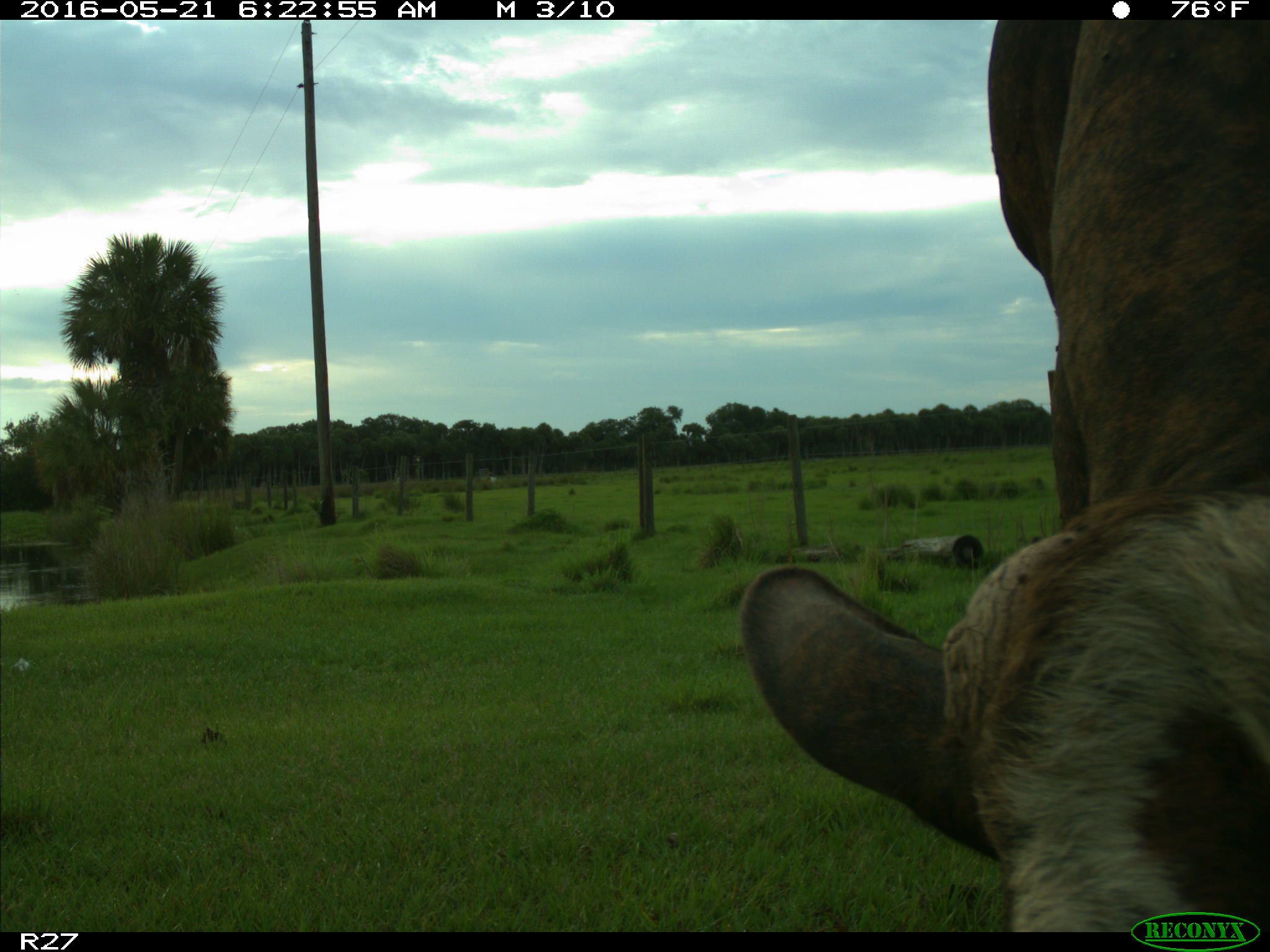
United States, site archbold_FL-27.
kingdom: Animalia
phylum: Chordata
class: Mammalia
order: Artiodactyla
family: Bovidae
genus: Bos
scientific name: Bos taurus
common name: domestic cow